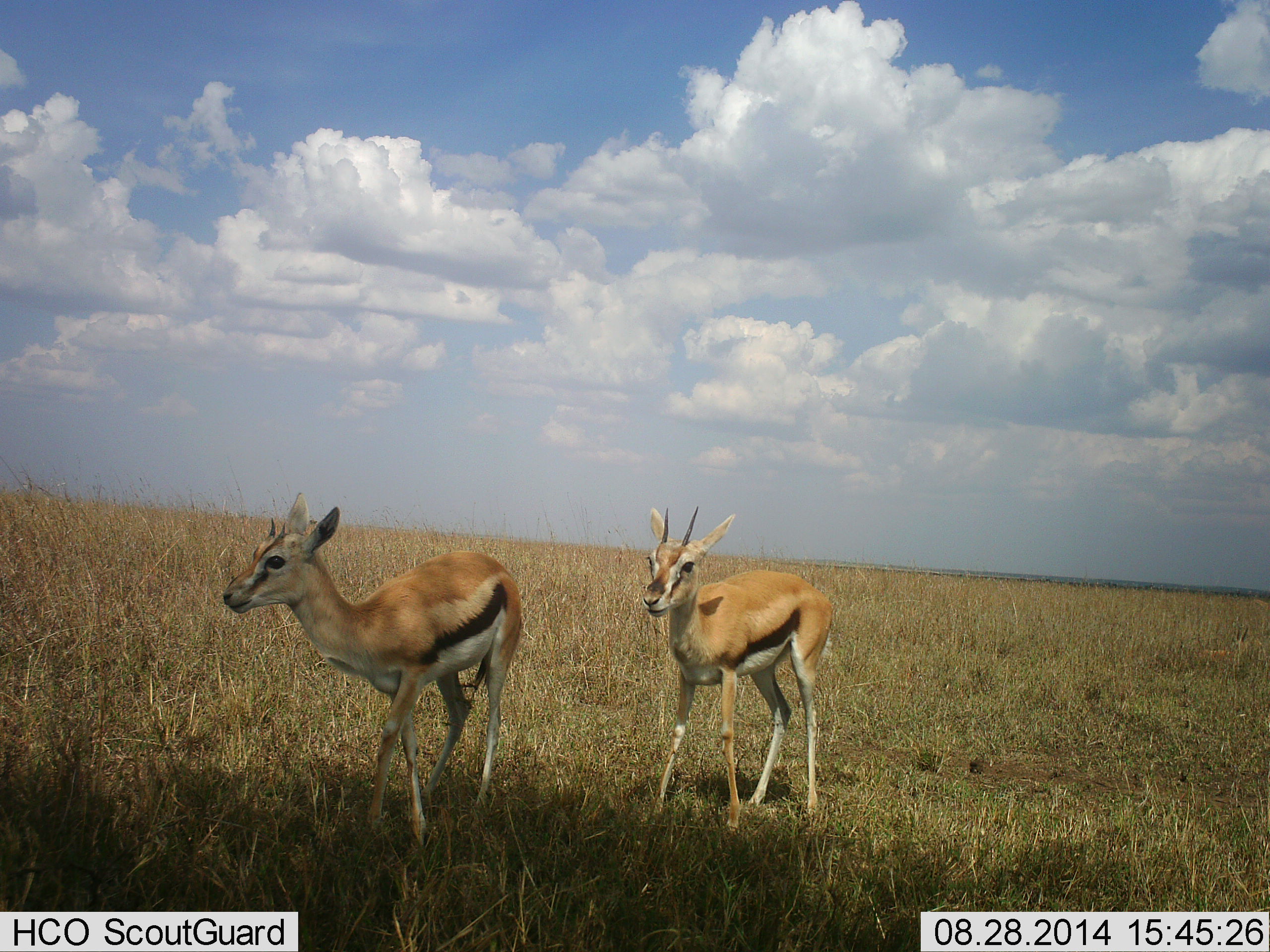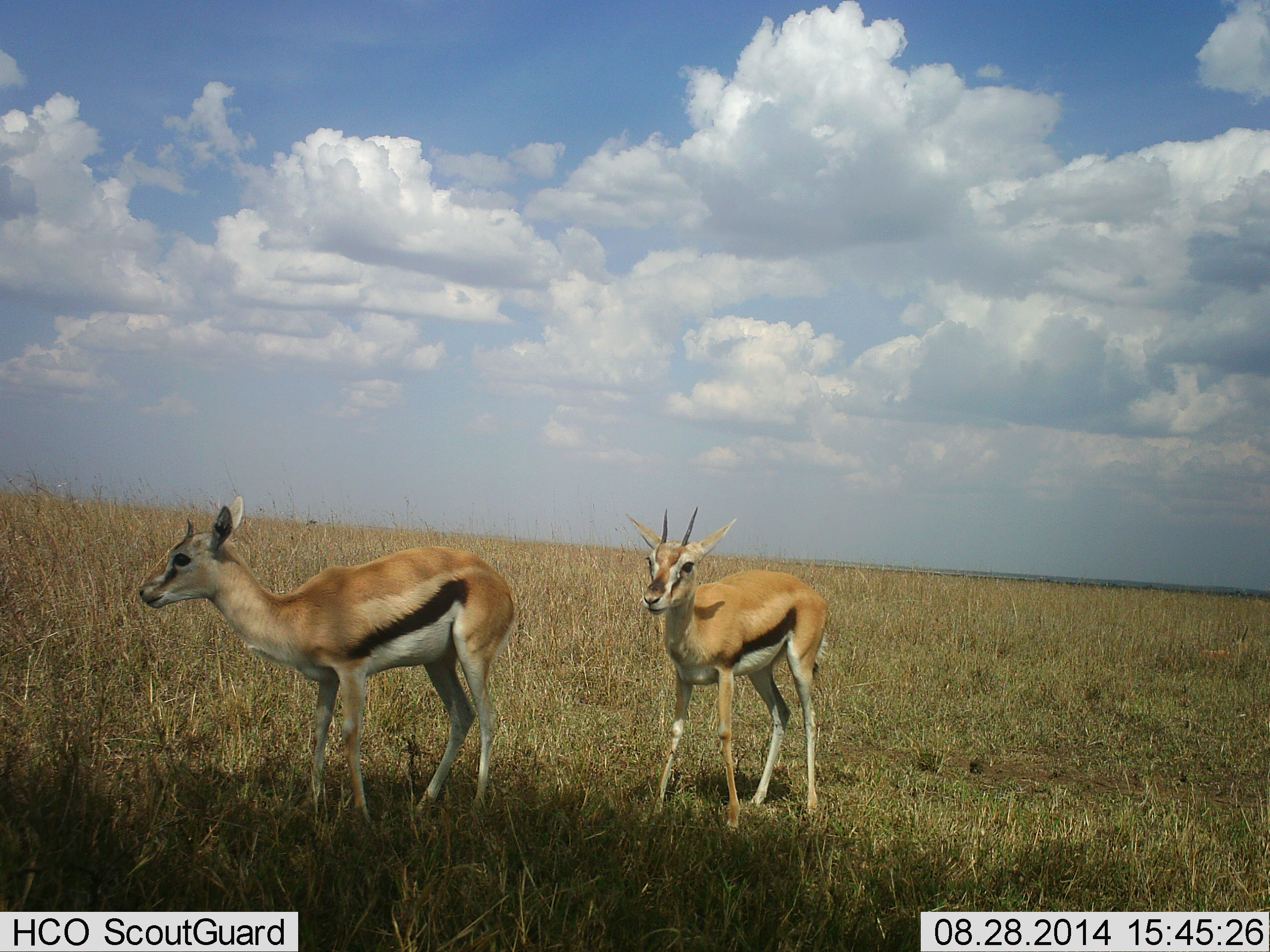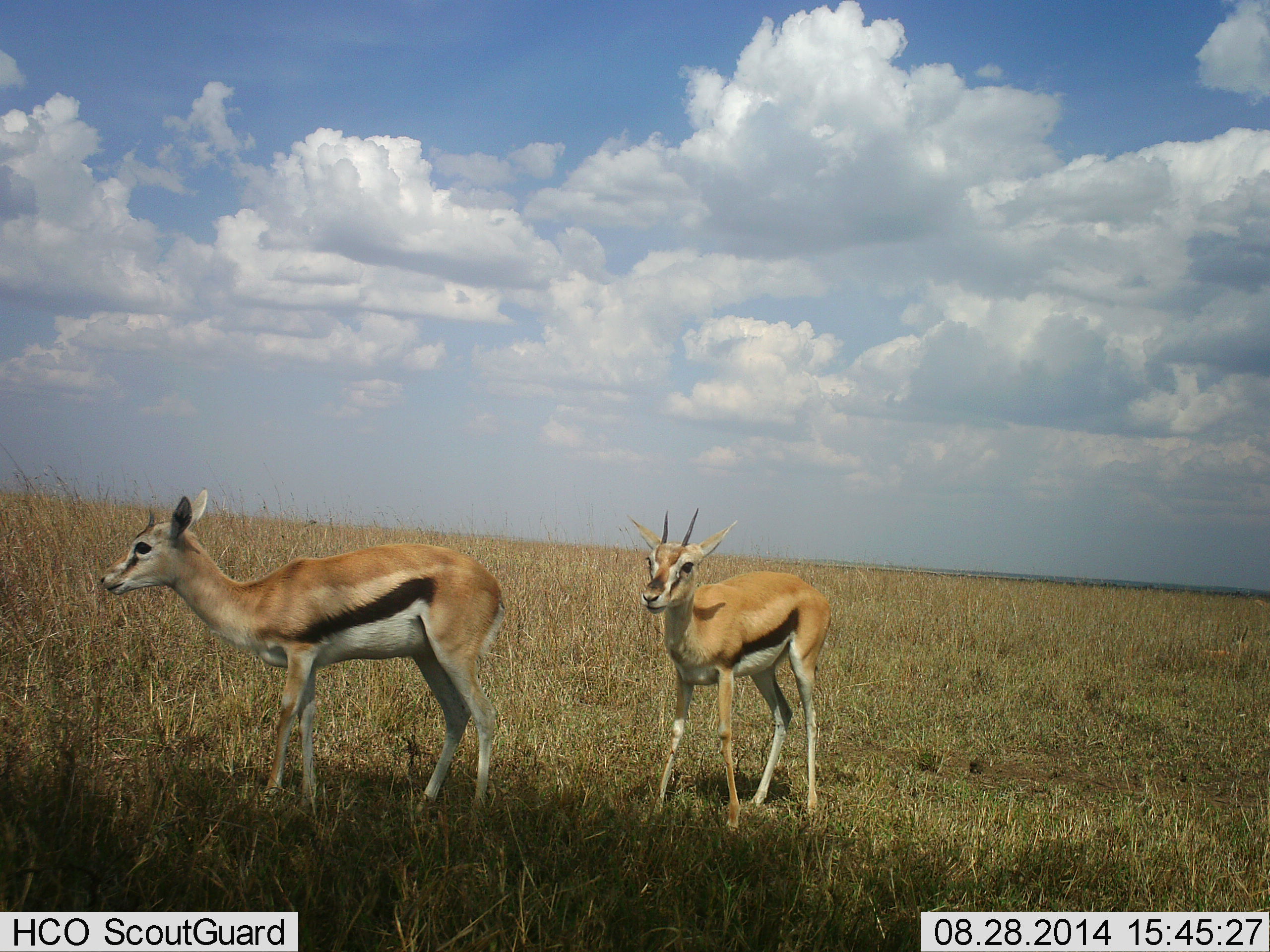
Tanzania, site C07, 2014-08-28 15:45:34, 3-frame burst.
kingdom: Animalia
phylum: Chordata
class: Mammalia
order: Artiodactyla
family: Bovidae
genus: Eudorcas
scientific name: Eudorcas thomsonii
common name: thomson's gazelle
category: gazellethomsons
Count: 2.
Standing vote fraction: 80%.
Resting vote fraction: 0%.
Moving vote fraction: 50%.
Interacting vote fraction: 10%.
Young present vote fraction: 0%.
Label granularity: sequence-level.